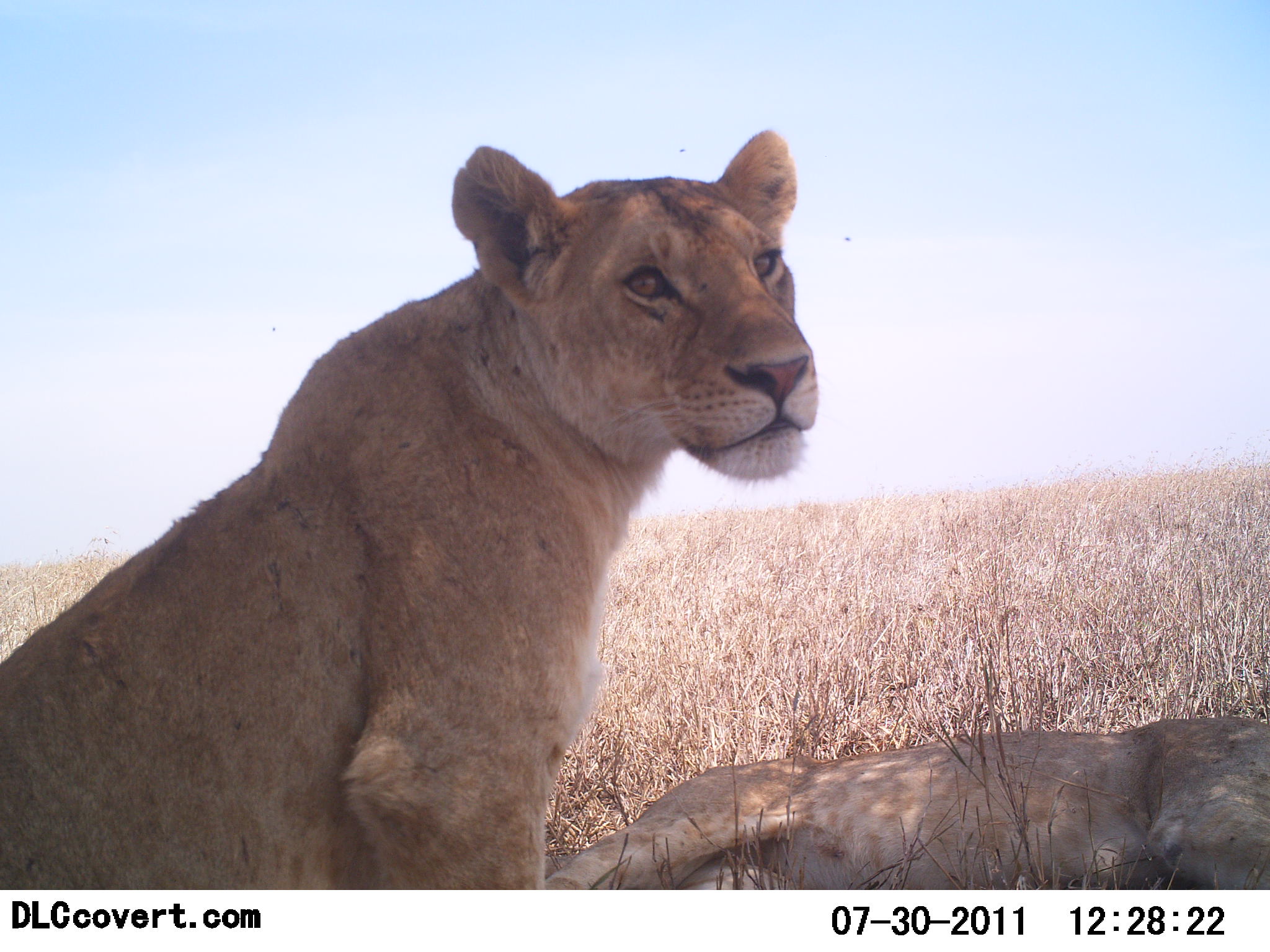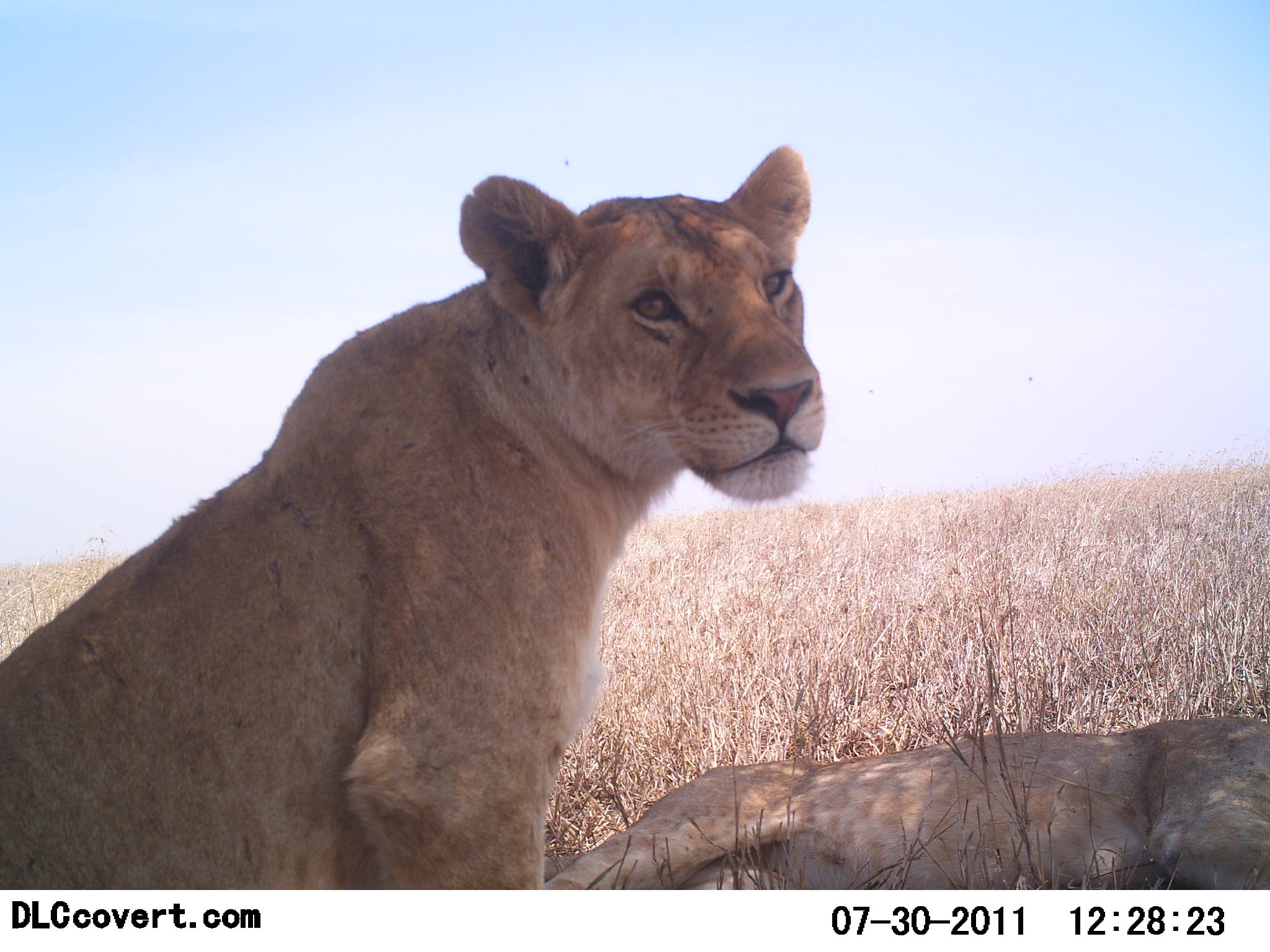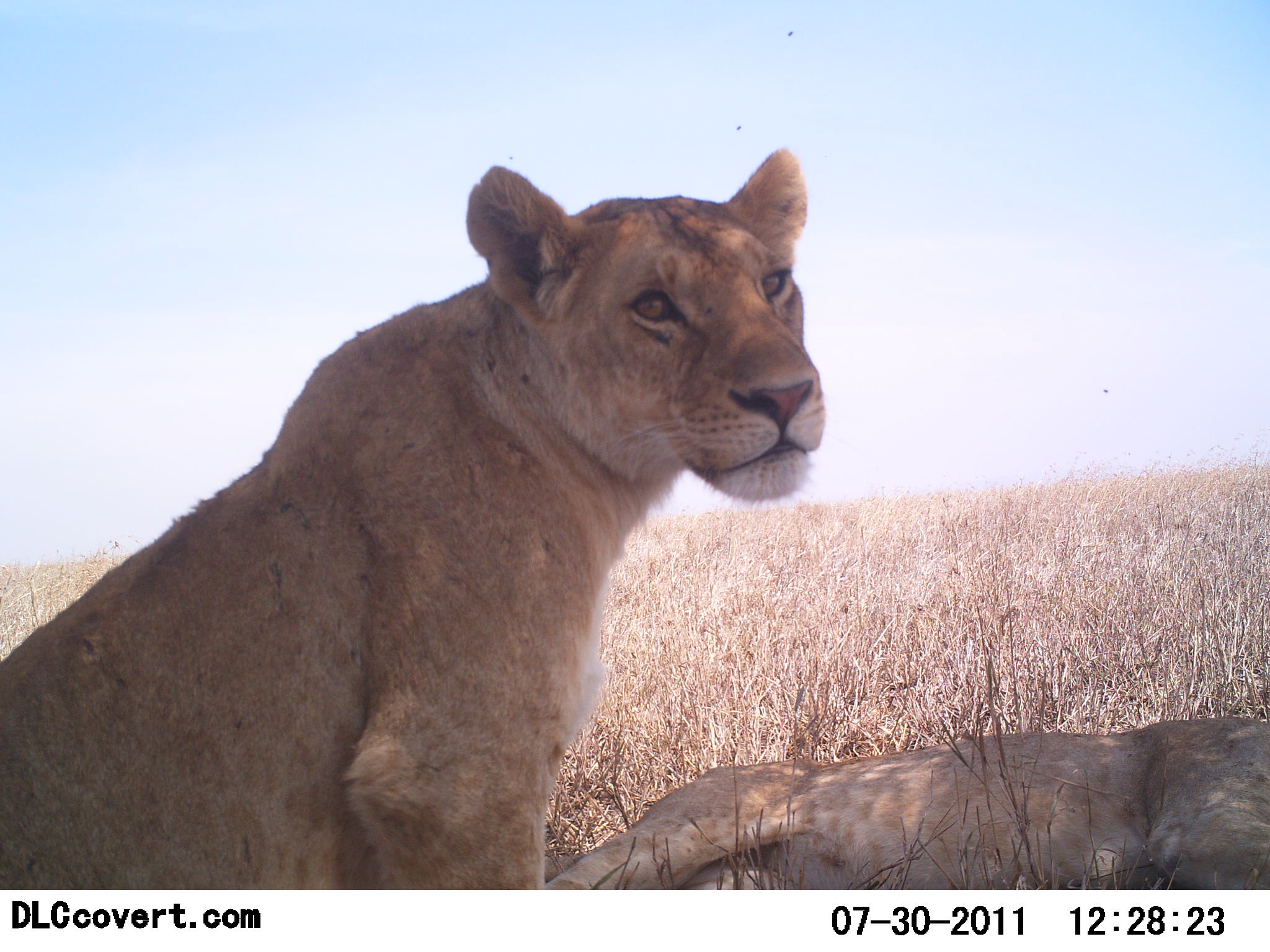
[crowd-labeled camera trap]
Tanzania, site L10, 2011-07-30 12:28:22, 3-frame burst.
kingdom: Animalia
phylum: Chordata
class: Mammalia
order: Carnivora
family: Felidae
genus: Panthera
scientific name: Panthera leo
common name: lion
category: lionfemale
Lionfemale (lion) (Panthera leo), count 2. Behavior (volunteer vote fractions): standing 8%, resting 92%, moving 0%, interacting 0%. Young present (vote fraction): 0%. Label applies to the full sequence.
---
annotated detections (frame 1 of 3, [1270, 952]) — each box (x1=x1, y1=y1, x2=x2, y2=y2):
animal: (x1=0, y1=129, x2=820, y2=889); (x1=544, y1=719, x2=1270, y2=890)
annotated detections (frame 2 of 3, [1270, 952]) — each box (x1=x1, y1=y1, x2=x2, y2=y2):
animal: (x1=0, y1=141, x2=825, y2=889); (x1=544, y1=716, x2=1270, y2=890)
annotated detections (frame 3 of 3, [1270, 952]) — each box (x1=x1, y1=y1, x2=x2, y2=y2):
animal: (x1=0, y1=146, x2=824, y2=890); (x1=544, y1=716, x2=1270, y2=890)